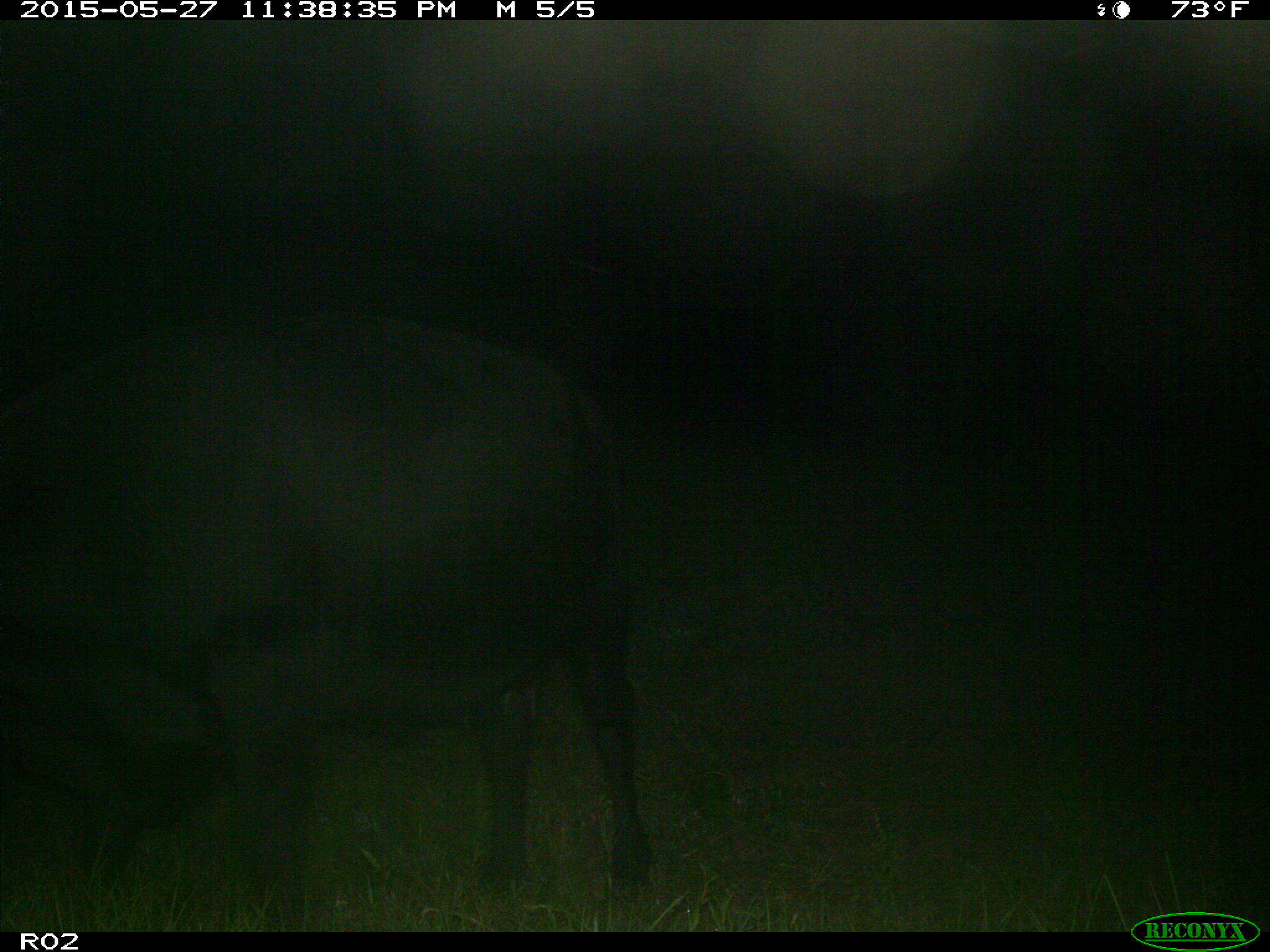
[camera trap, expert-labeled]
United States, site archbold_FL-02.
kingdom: Animalia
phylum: Chordata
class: Mammalia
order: Artiodactyla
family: Bovidae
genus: Bos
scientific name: Bos taurus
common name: domestic cow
Bos taurus (domestic cow).